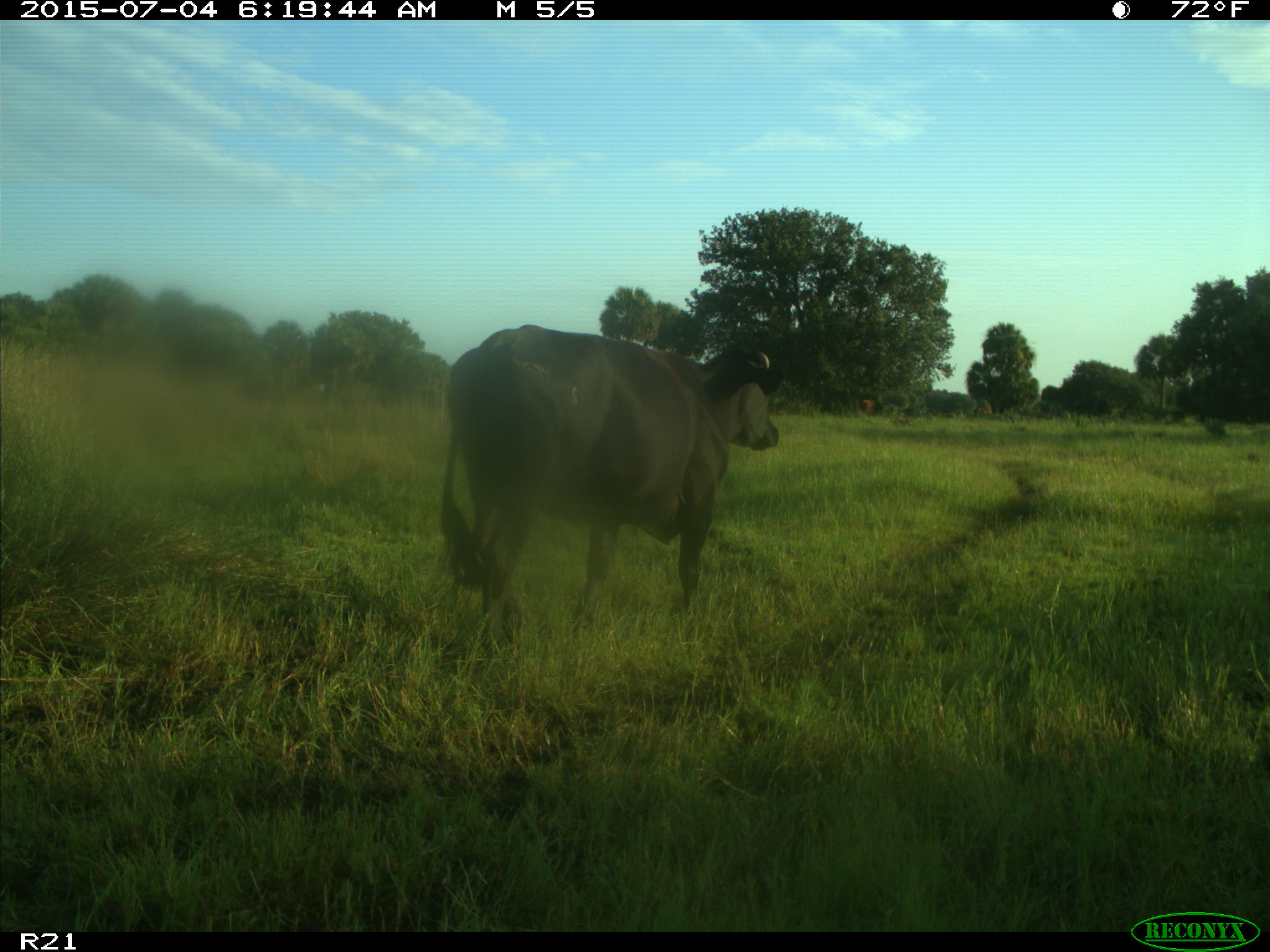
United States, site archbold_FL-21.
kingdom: Animalia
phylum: Chordata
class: Mammalia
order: Artiodactyla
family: Bovidae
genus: Bos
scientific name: Bos taurus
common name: domestic cow